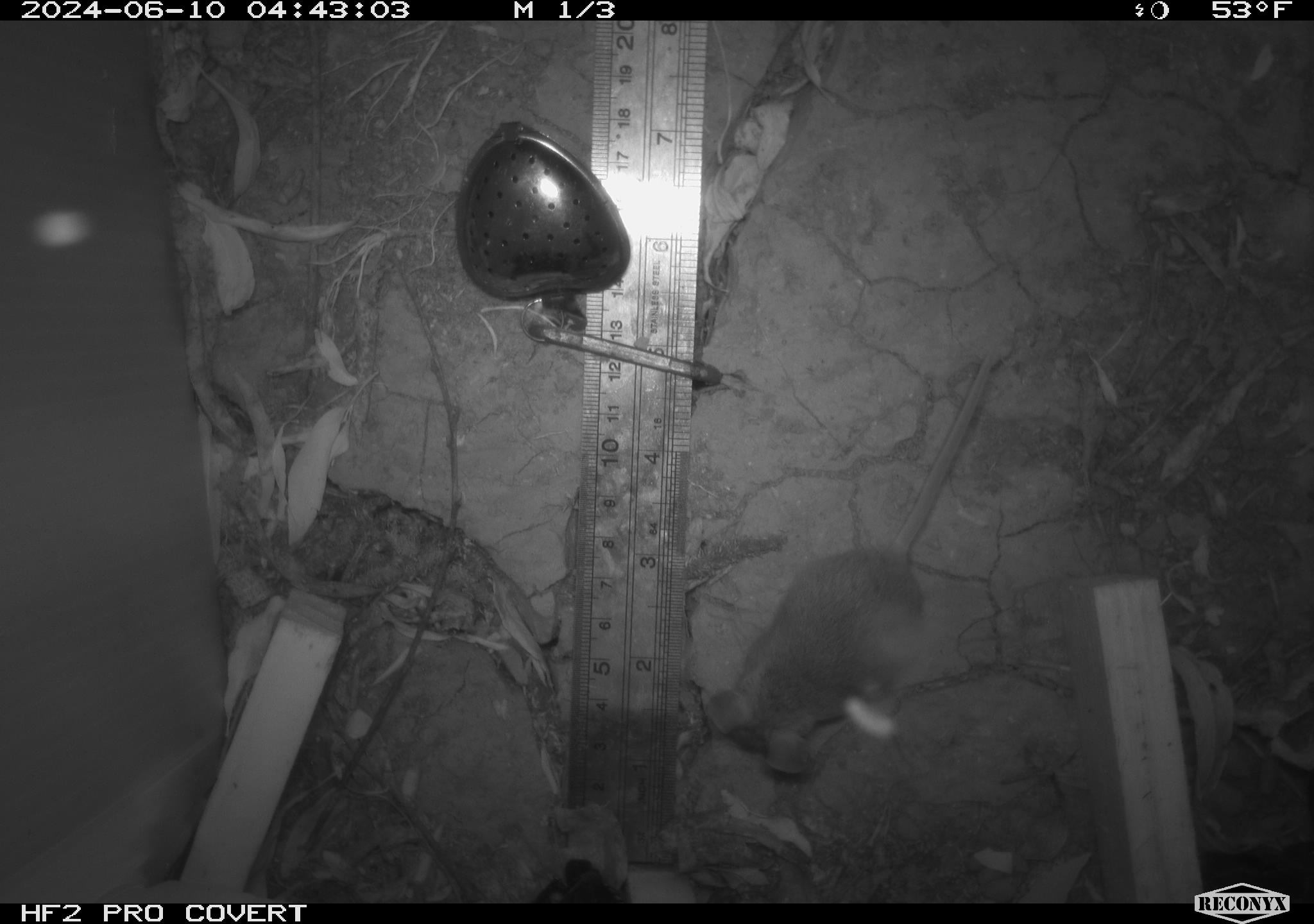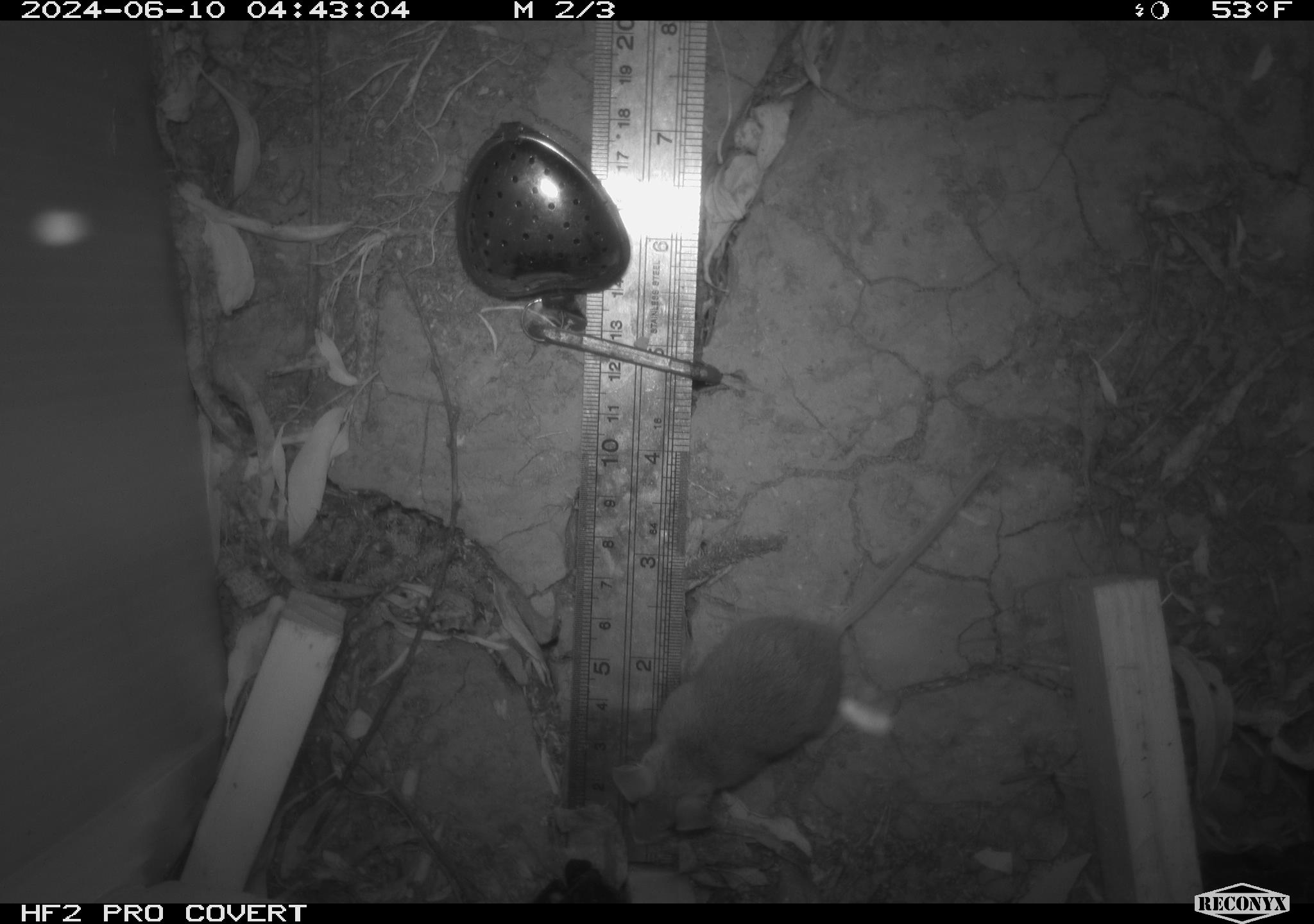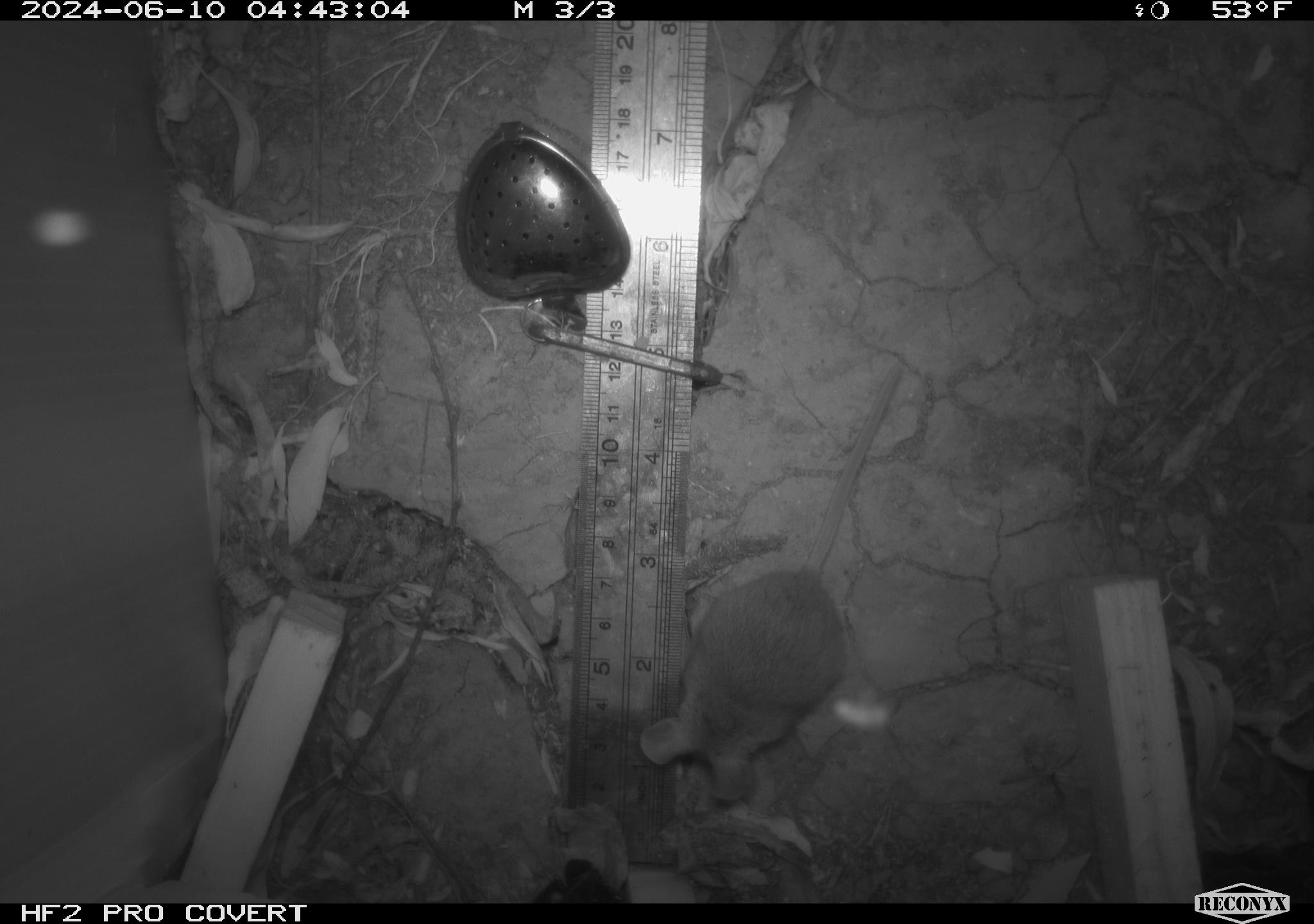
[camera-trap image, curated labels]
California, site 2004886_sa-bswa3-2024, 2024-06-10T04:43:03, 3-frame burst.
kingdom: Animalia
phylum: Chordata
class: Mammalia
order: Rodentia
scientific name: Rodentia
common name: mouse species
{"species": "mouse species (Rodentia)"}